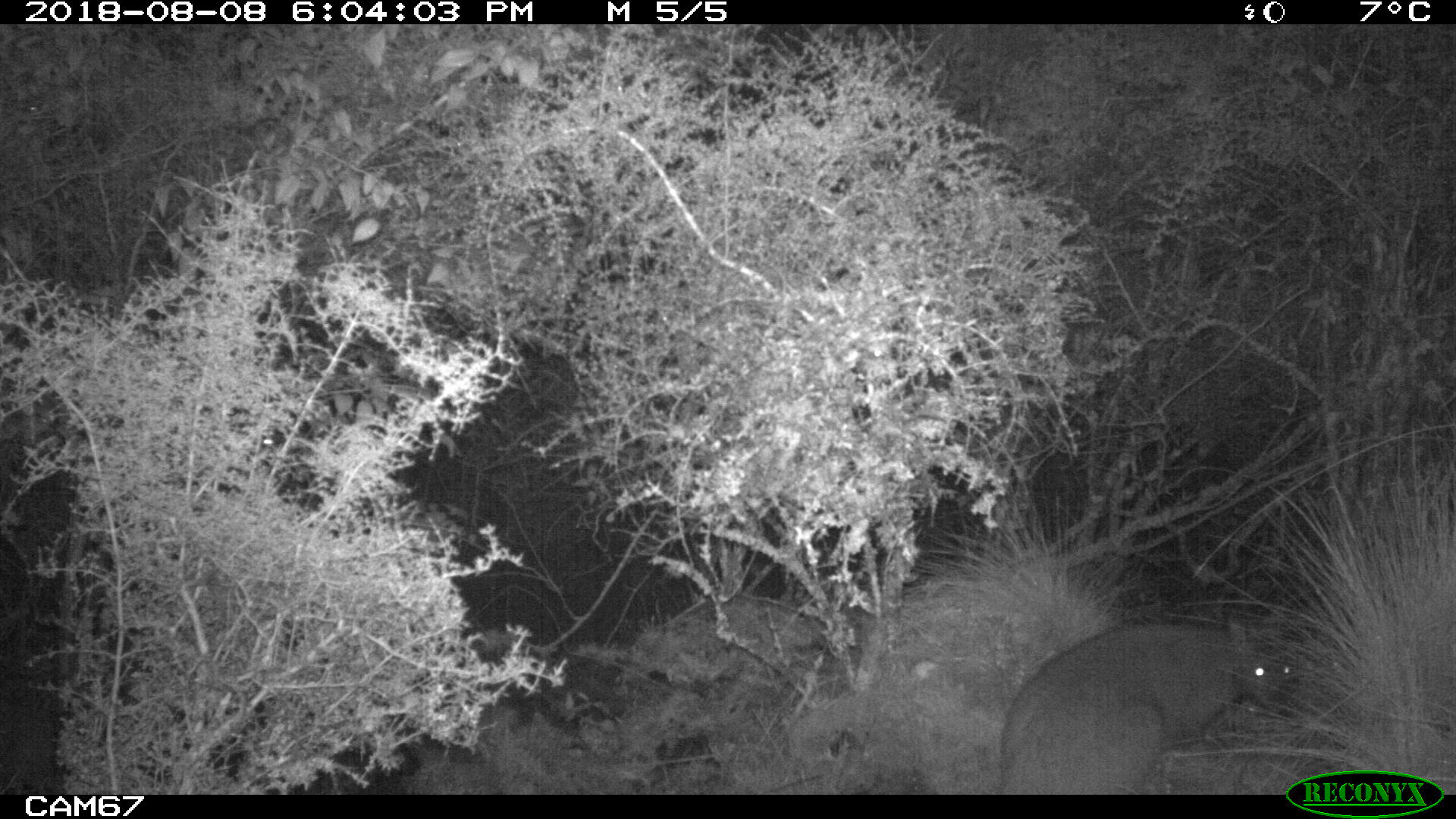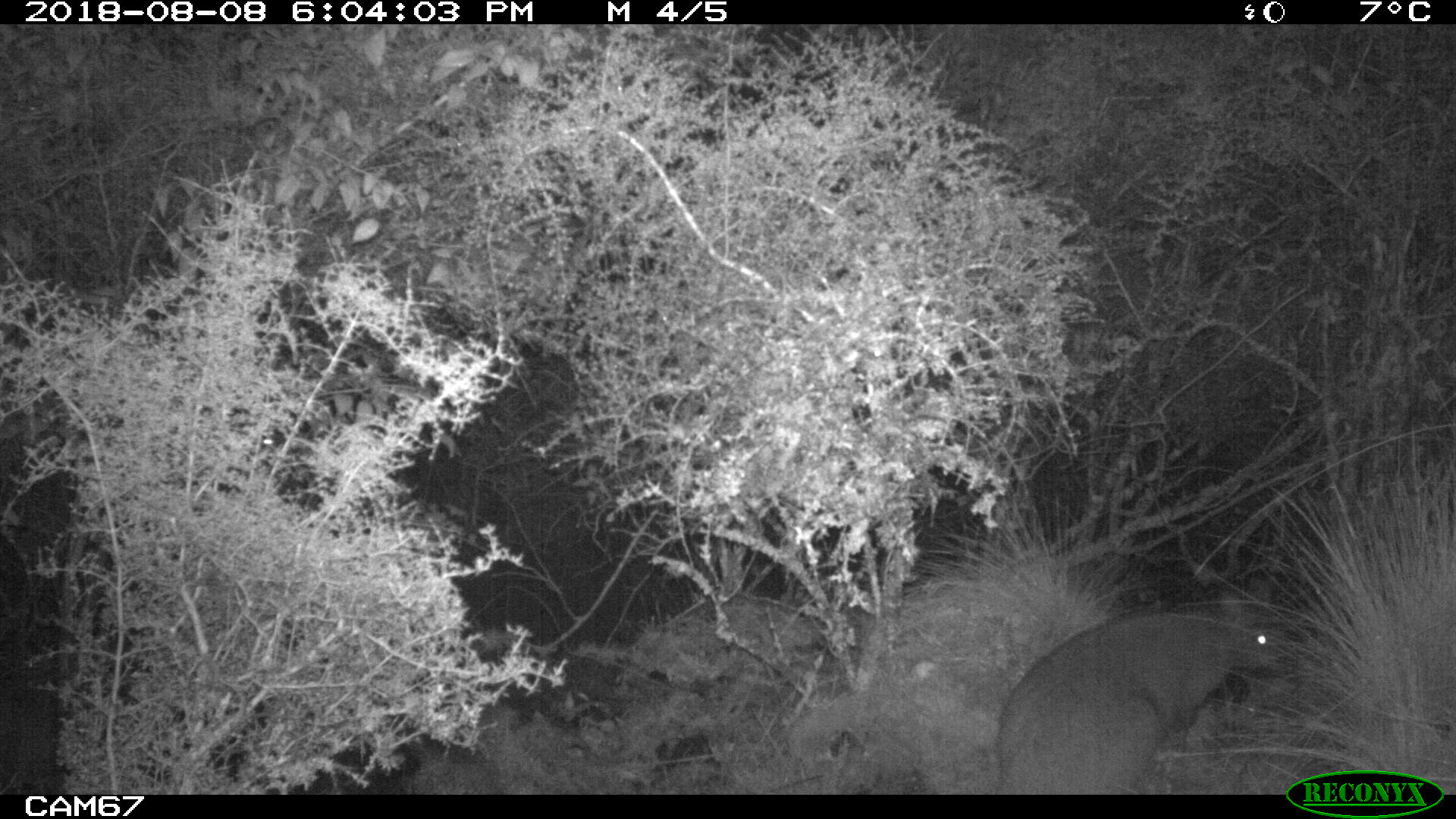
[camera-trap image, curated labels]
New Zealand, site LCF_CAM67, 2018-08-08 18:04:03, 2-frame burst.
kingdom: Animalia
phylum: Chordata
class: Mammalia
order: Diprotodontia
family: Macropodidae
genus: Notamacropus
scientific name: Notamacropus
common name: wallaby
Wallaby (Notamacropus).